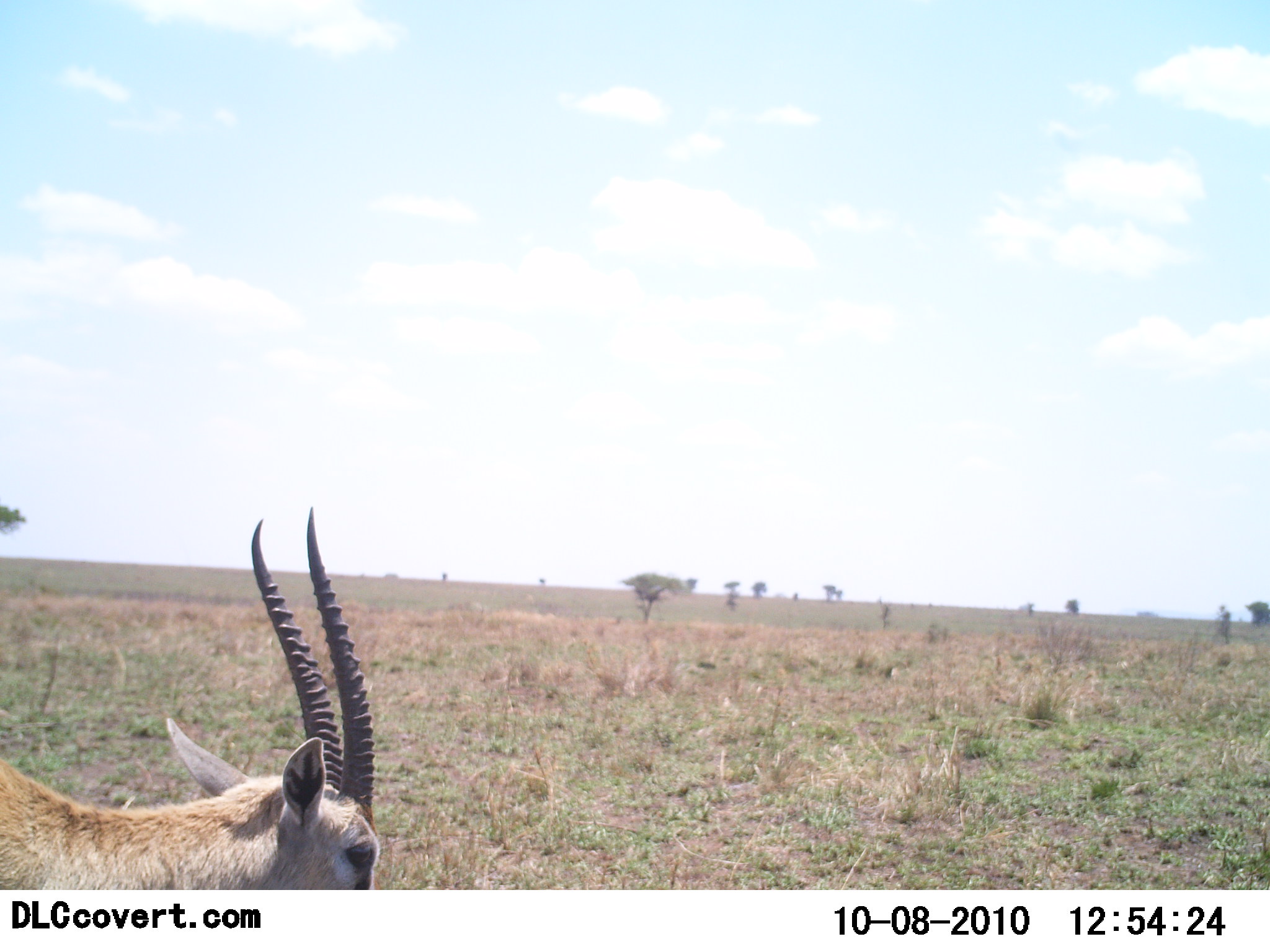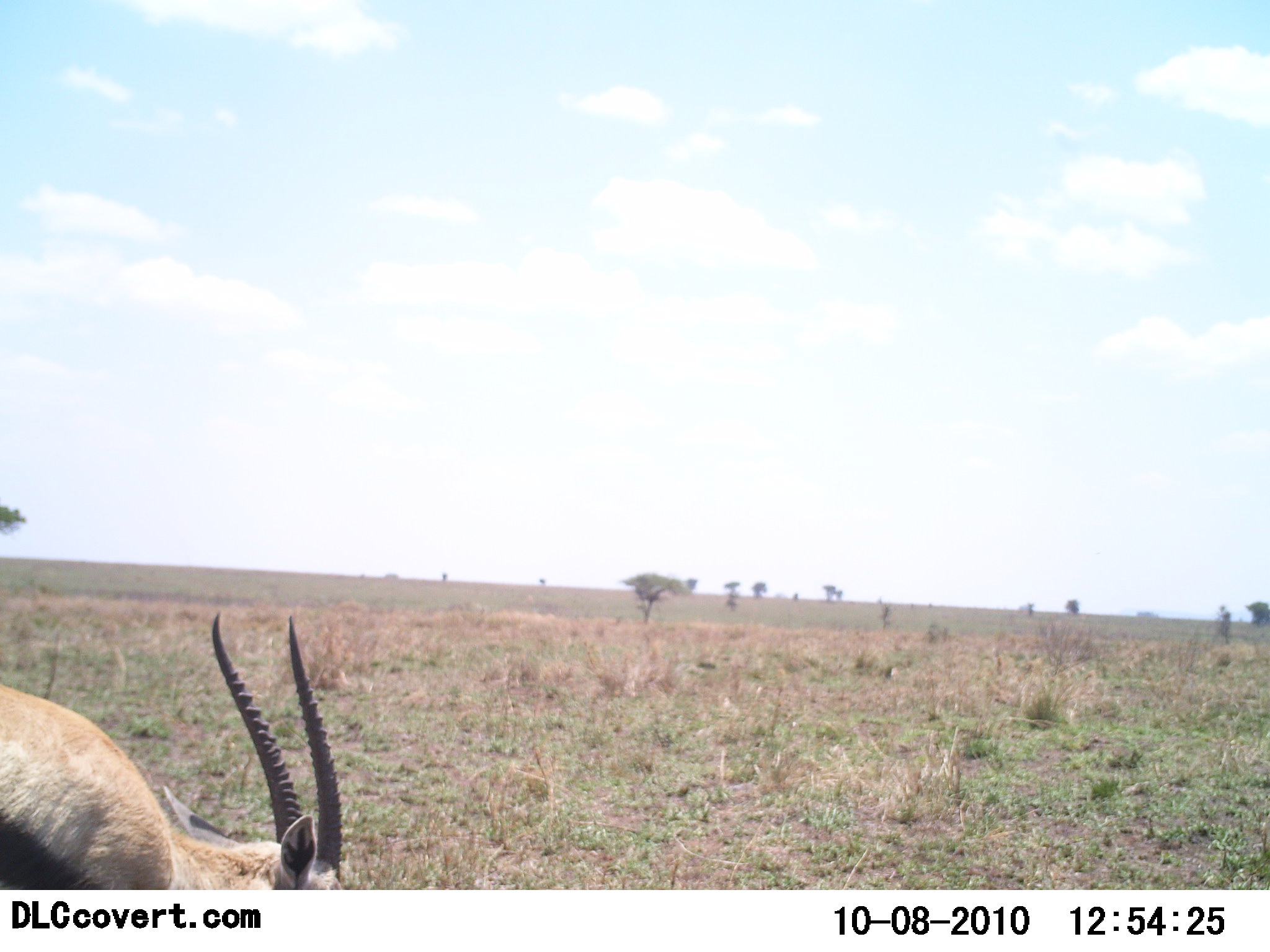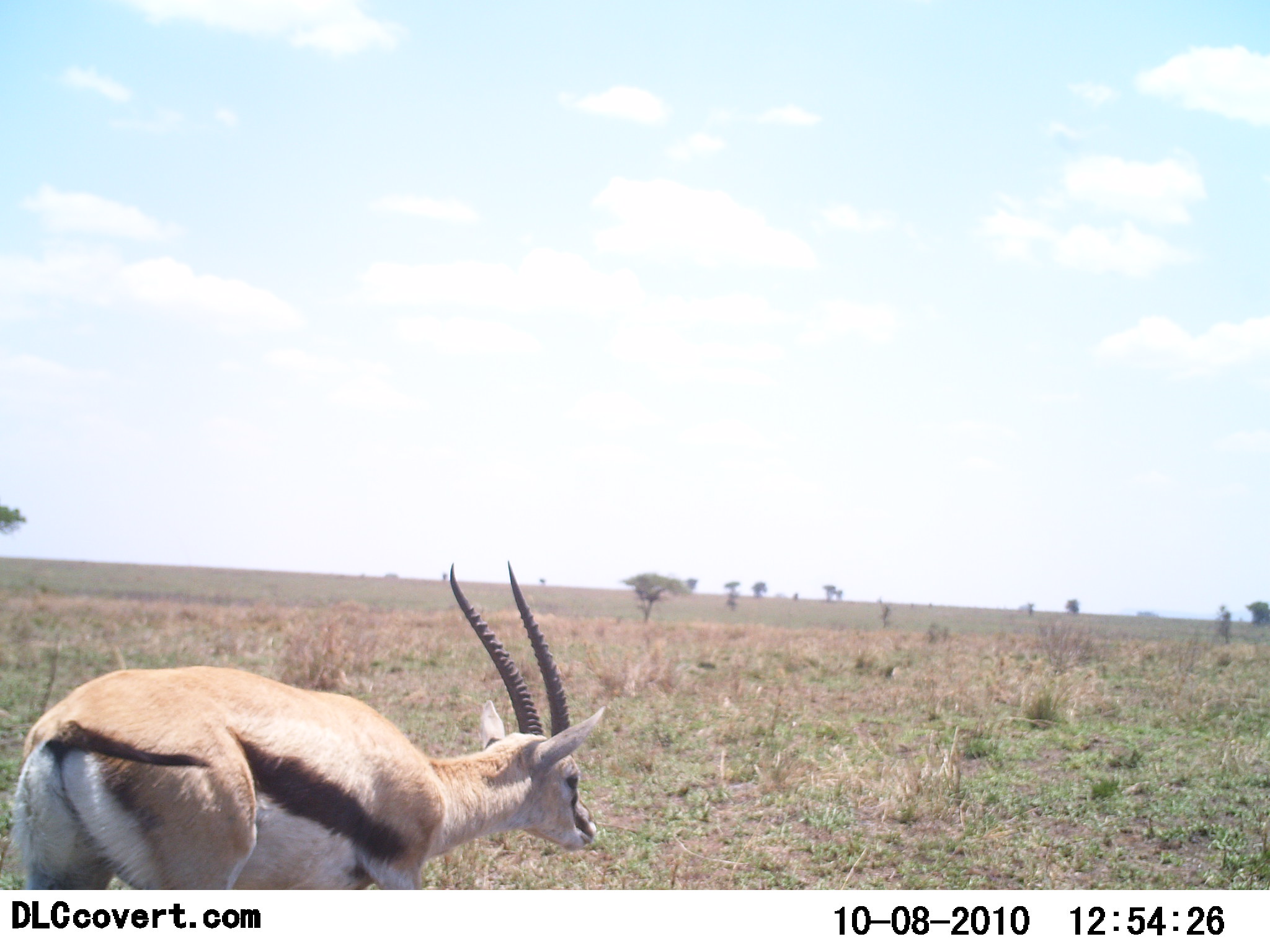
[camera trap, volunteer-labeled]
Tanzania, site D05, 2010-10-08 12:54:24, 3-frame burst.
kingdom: Animalia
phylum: Chordata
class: Mammalia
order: Artiodactyla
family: Bovidae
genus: Eudorcas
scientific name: Eudorcas thomsonii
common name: thomson's gazelle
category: gazellethomsons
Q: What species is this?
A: Gazellethomsons (thomson's gazelle) (Eudorcas thomsonii).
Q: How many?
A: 1.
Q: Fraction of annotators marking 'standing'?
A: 0%.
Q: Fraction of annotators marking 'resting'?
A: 0%.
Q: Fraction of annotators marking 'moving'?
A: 79%.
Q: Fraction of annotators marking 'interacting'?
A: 0%.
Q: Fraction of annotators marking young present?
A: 0%.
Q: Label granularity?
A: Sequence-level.